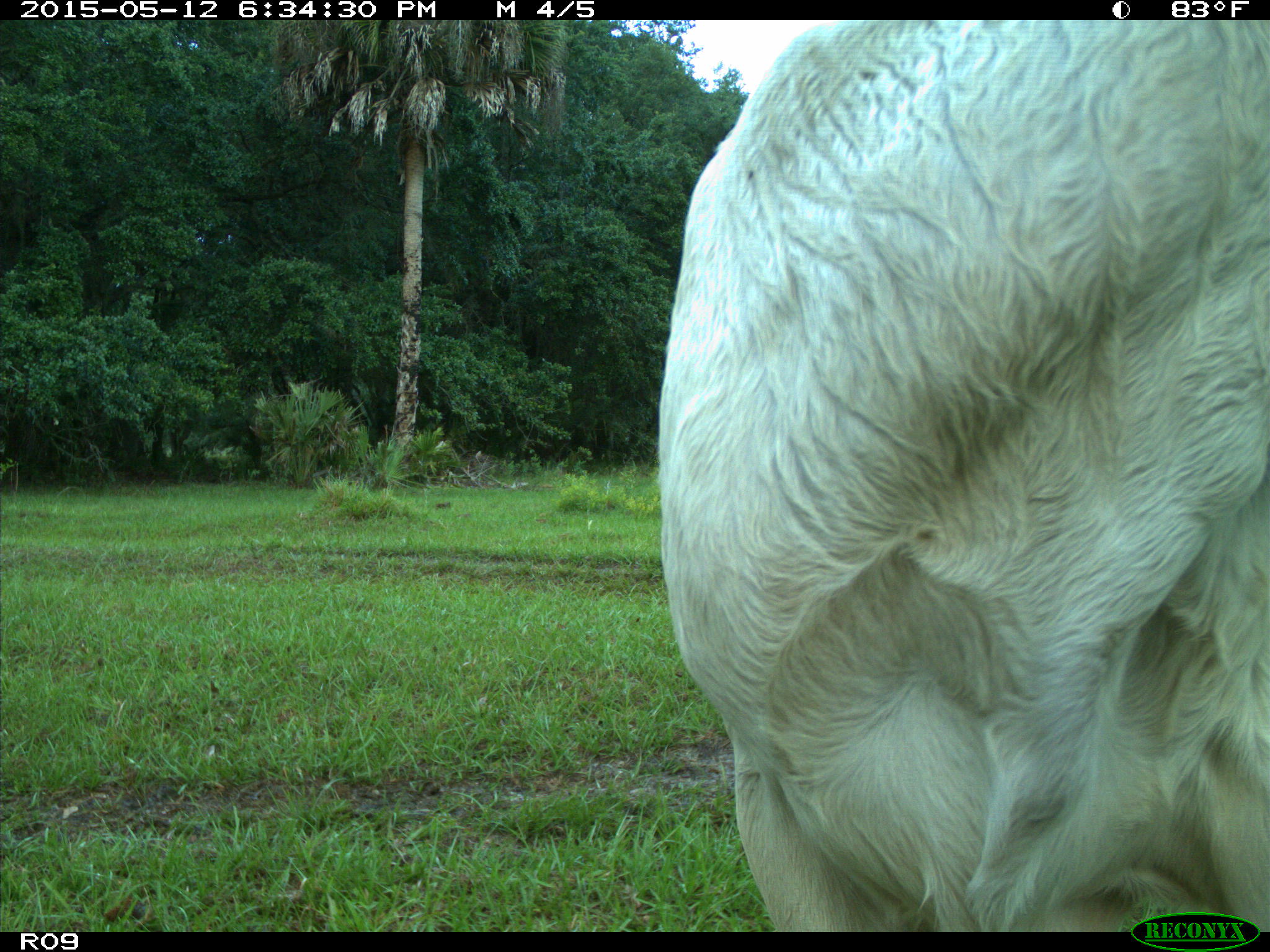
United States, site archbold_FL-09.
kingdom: Animalia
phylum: Chordata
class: Mammalia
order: Artiodactyla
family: Bovidae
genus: Bos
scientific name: Bos taurus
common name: domestic cow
Bos taurus (domestic cow).